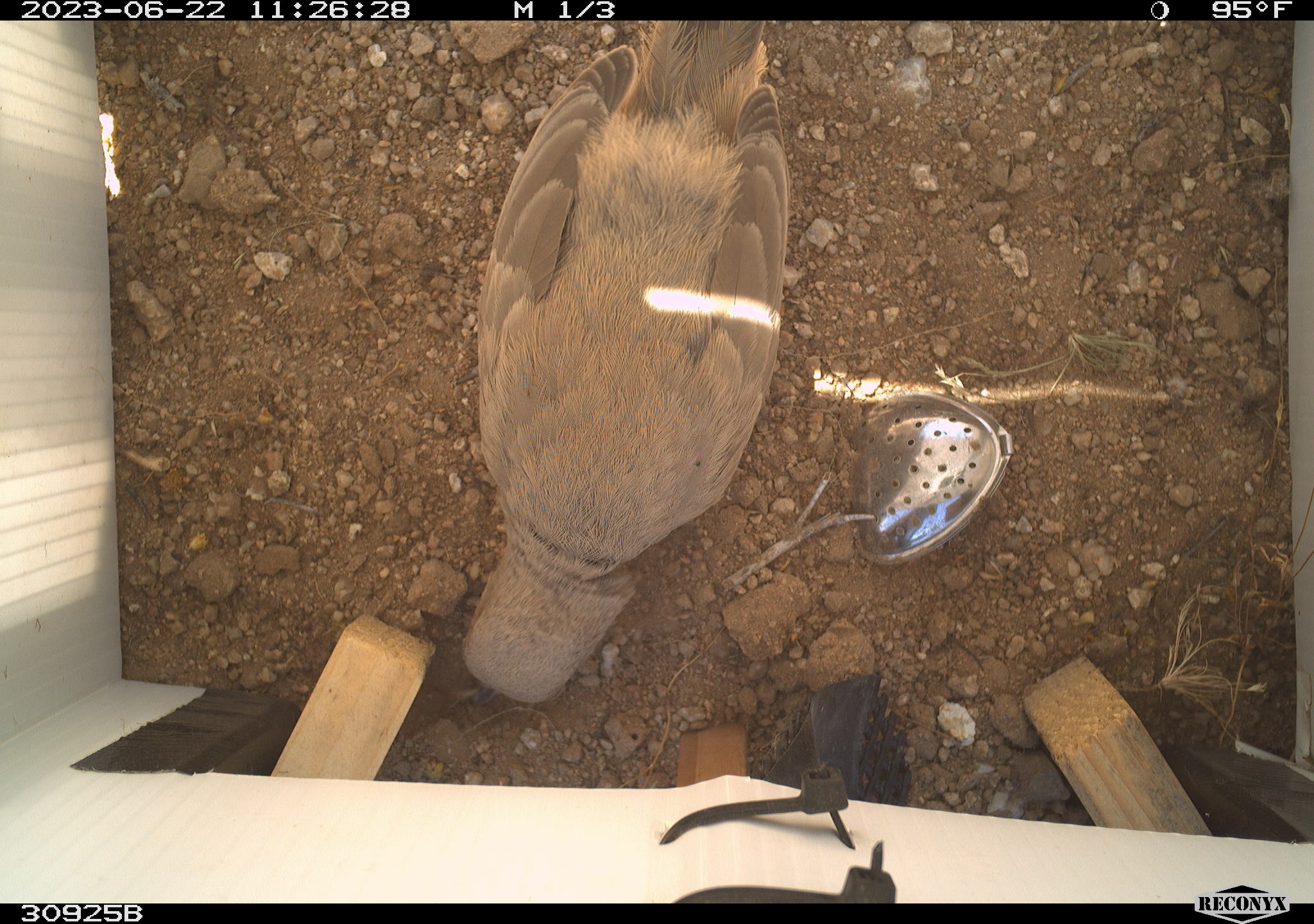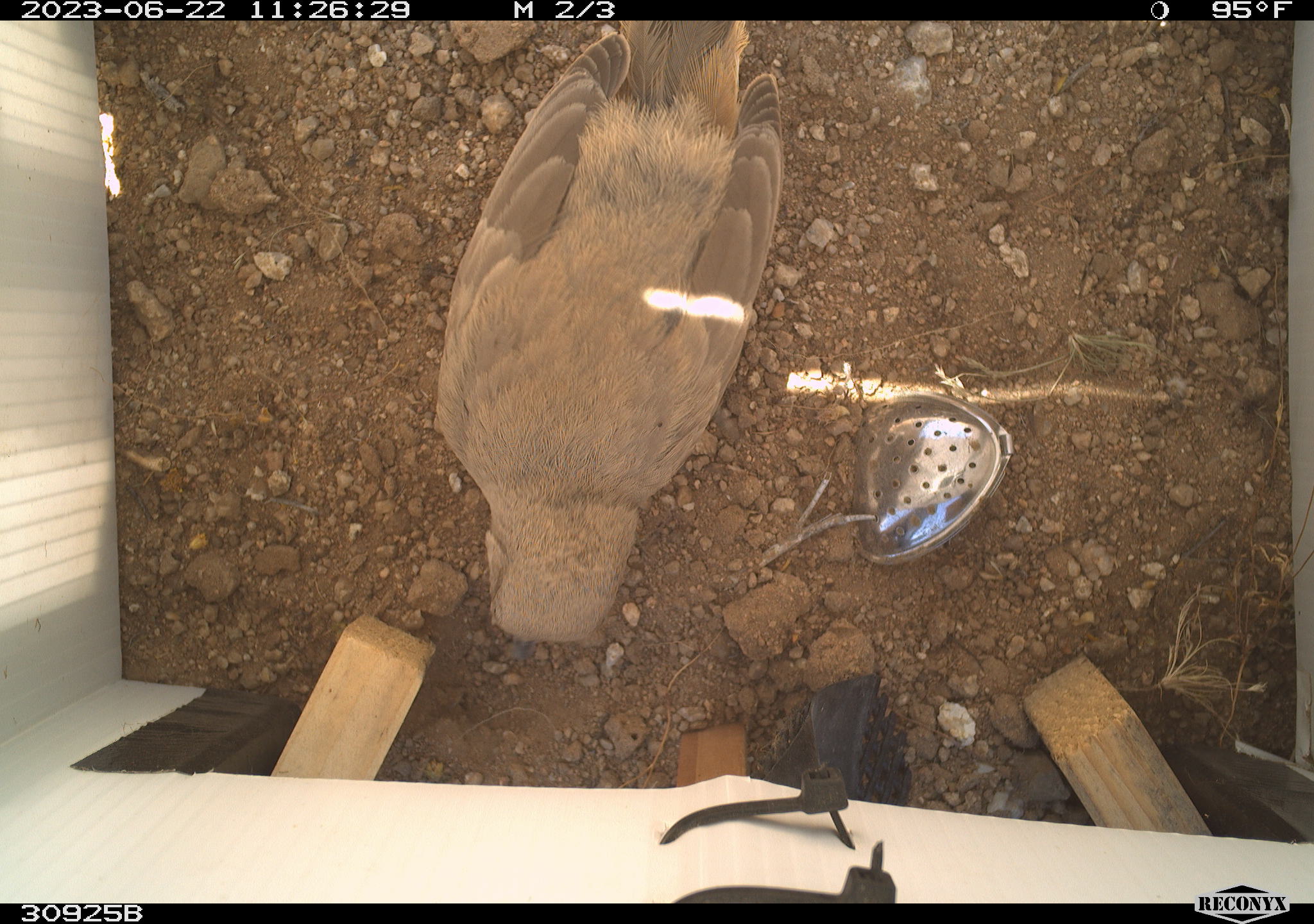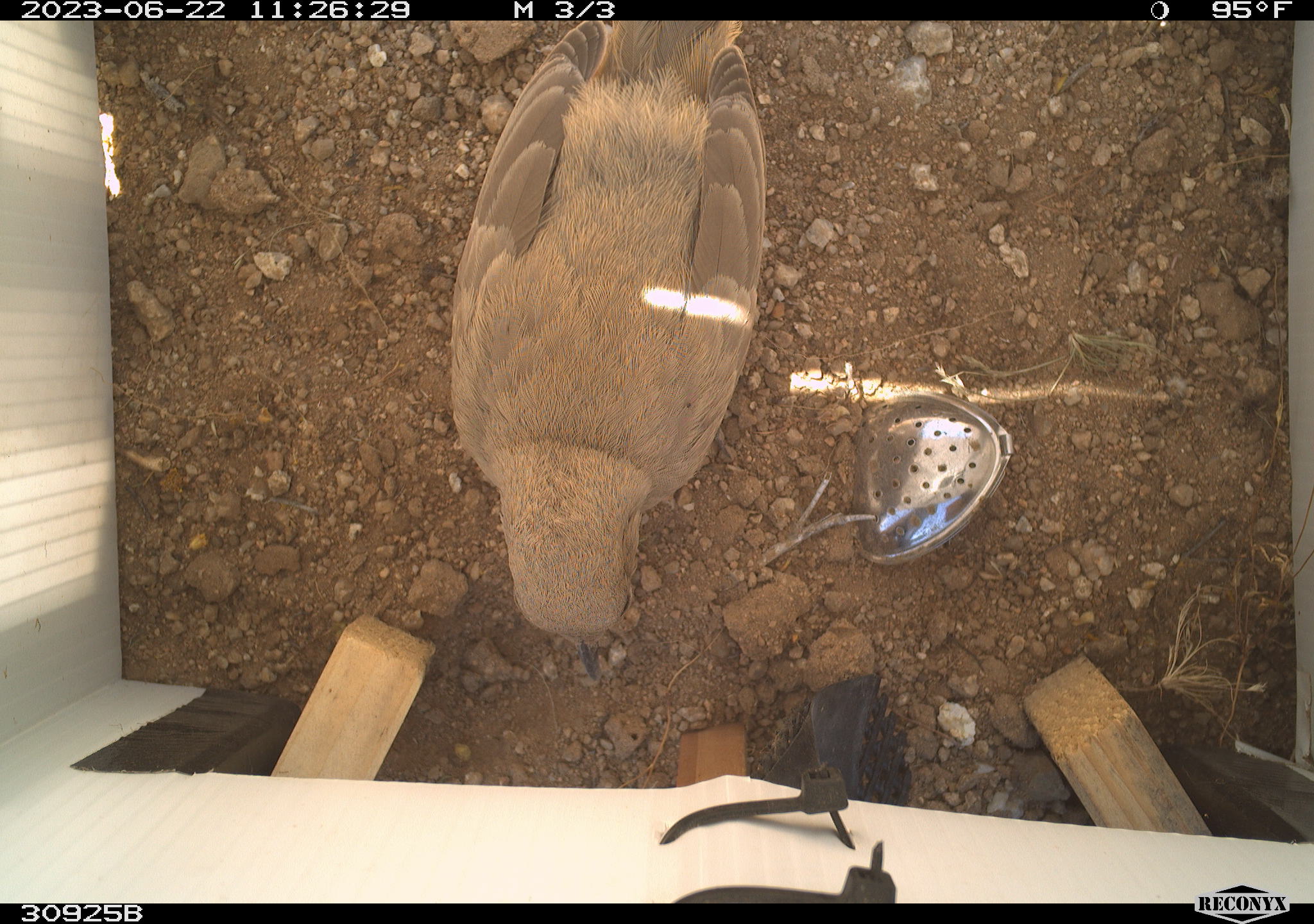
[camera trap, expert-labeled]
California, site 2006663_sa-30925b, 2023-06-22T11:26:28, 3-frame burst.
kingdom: Animalia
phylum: Chordata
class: Aves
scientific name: Aves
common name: bird